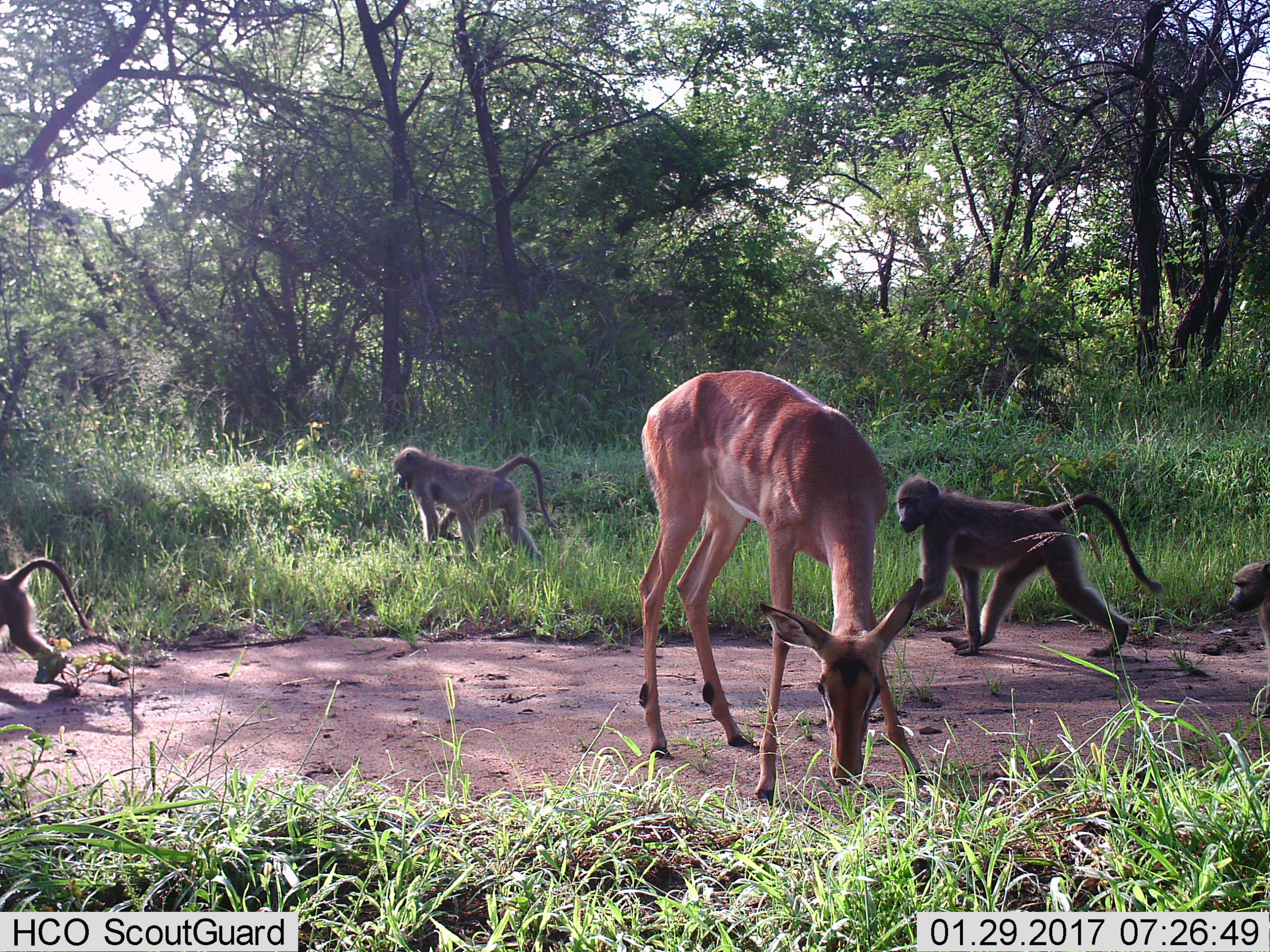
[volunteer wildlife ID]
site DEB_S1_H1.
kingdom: Animalia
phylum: Chordata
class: Mammalia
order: Primates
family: Cercopithecidae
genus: Papio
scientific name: Papio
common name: baboon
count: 4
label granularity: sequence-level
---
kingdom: Animalia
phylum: Chordata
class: Mammalia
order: Artiodactyla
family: Bovidae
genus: Aepyceros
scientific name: Aepyceros melampus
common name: impala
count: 1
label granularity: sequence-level